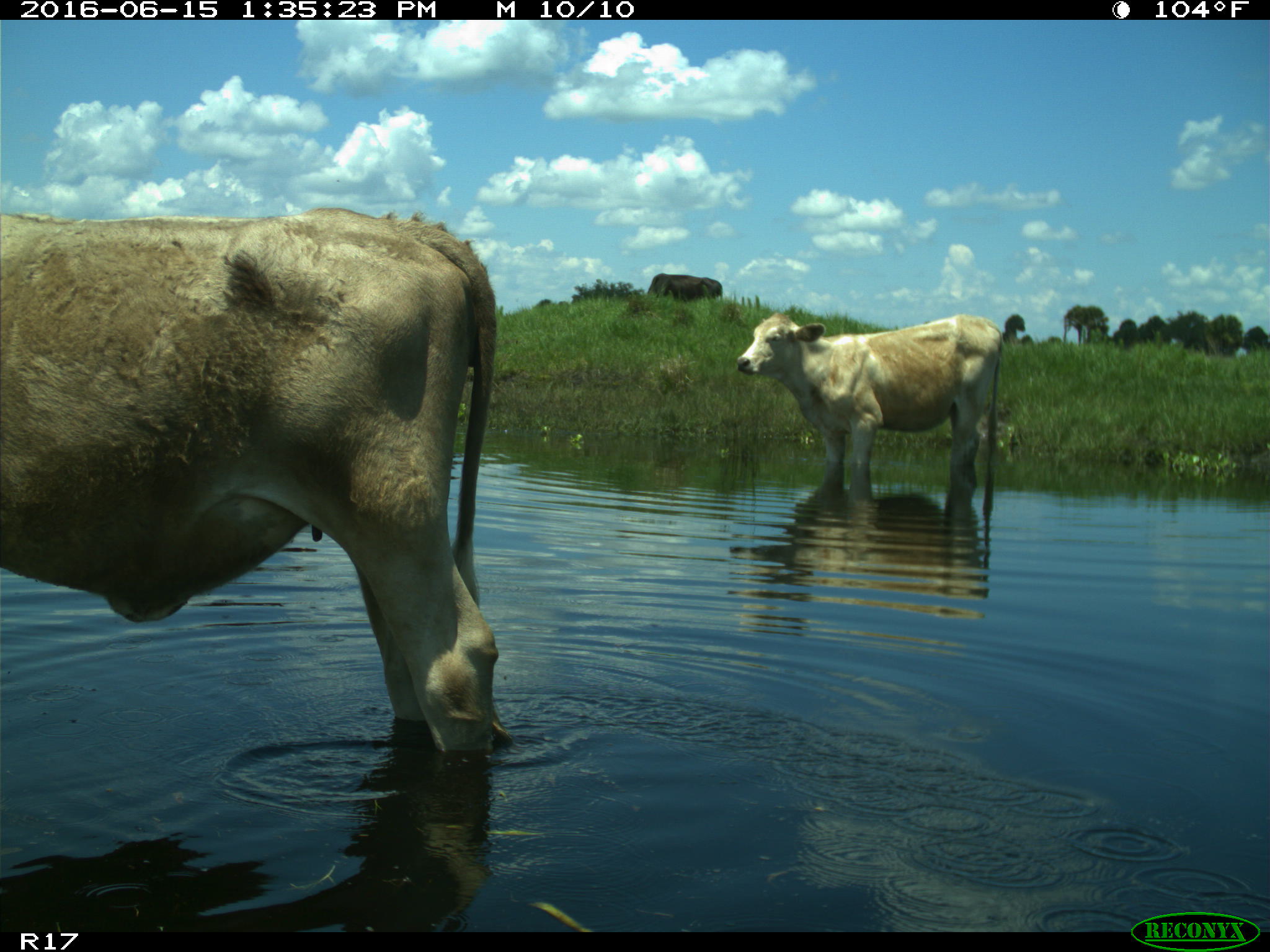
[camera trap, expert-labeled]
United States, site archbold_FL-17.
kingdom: Animalia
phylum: Chordata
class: Mammalia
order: Artiodactyla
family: Bovidae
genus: Bos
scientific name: Bos taurus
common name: domestic cow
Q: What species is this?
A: Bos taurus (domestic cow).